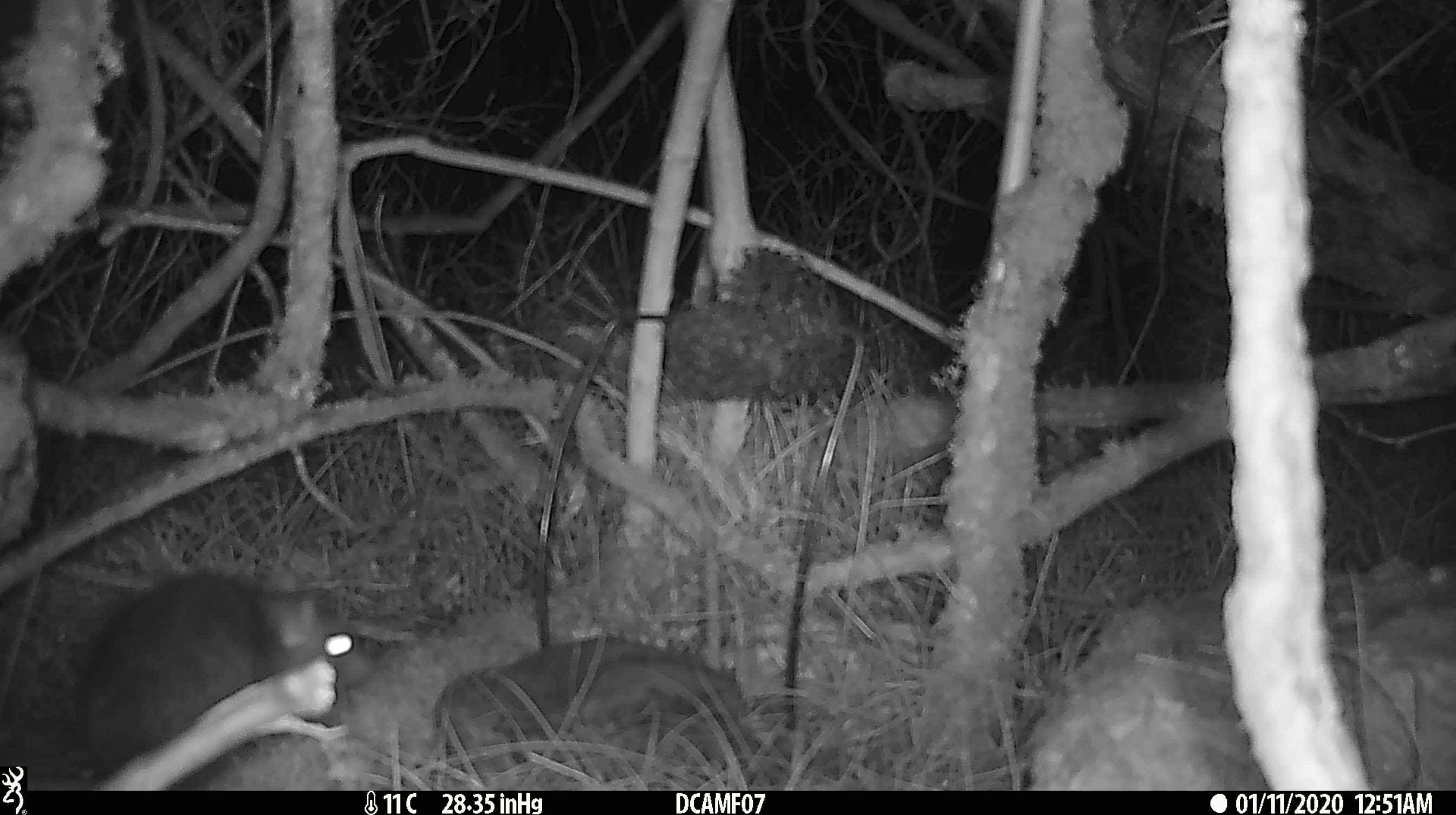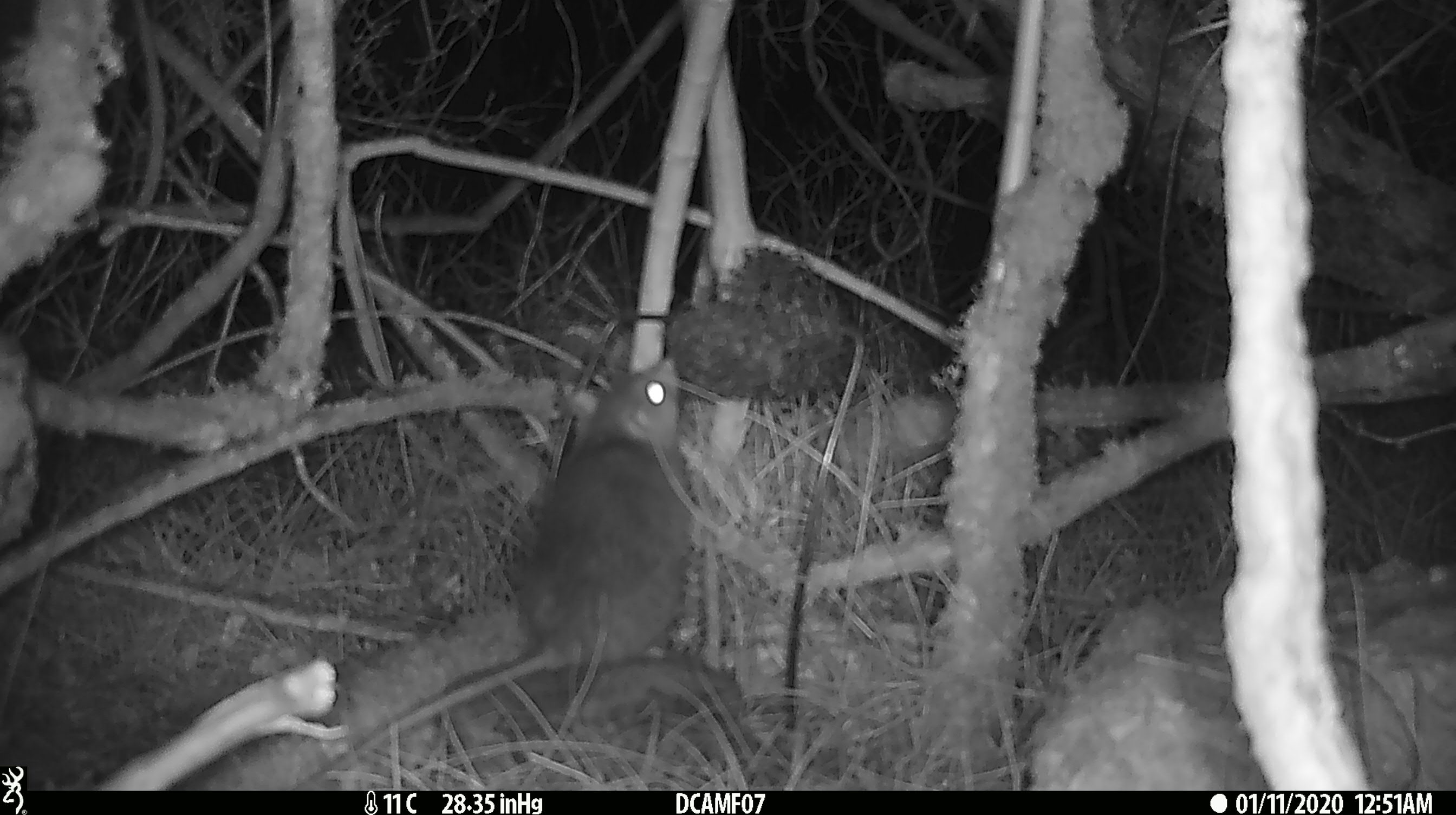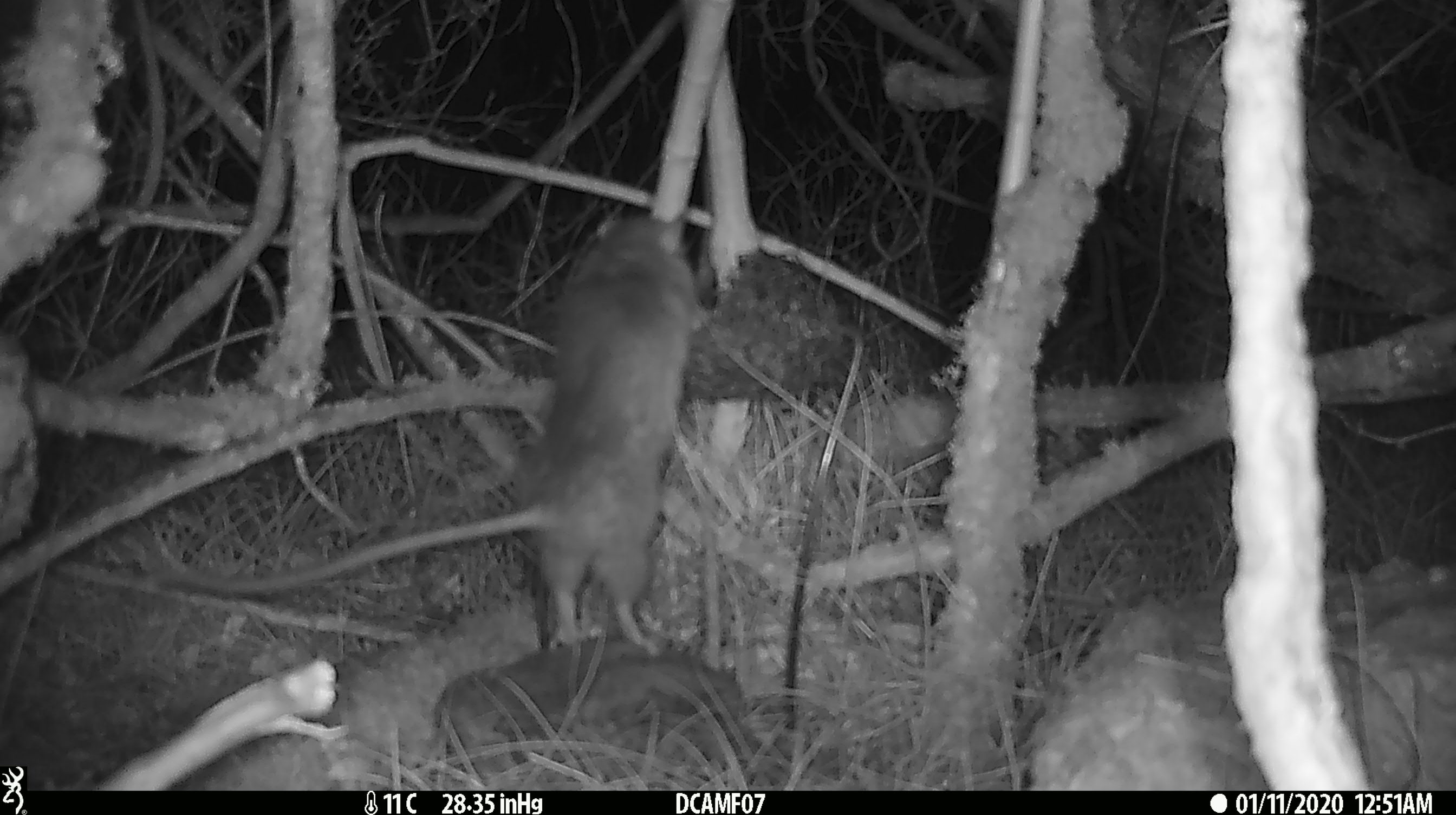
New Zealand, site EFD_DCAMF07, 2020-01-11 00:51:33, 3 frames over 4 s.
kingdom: Animalia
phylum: Chordata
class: Mammalia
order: Rodentia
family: Muridae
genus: Rattus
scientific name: Rattus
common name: rat